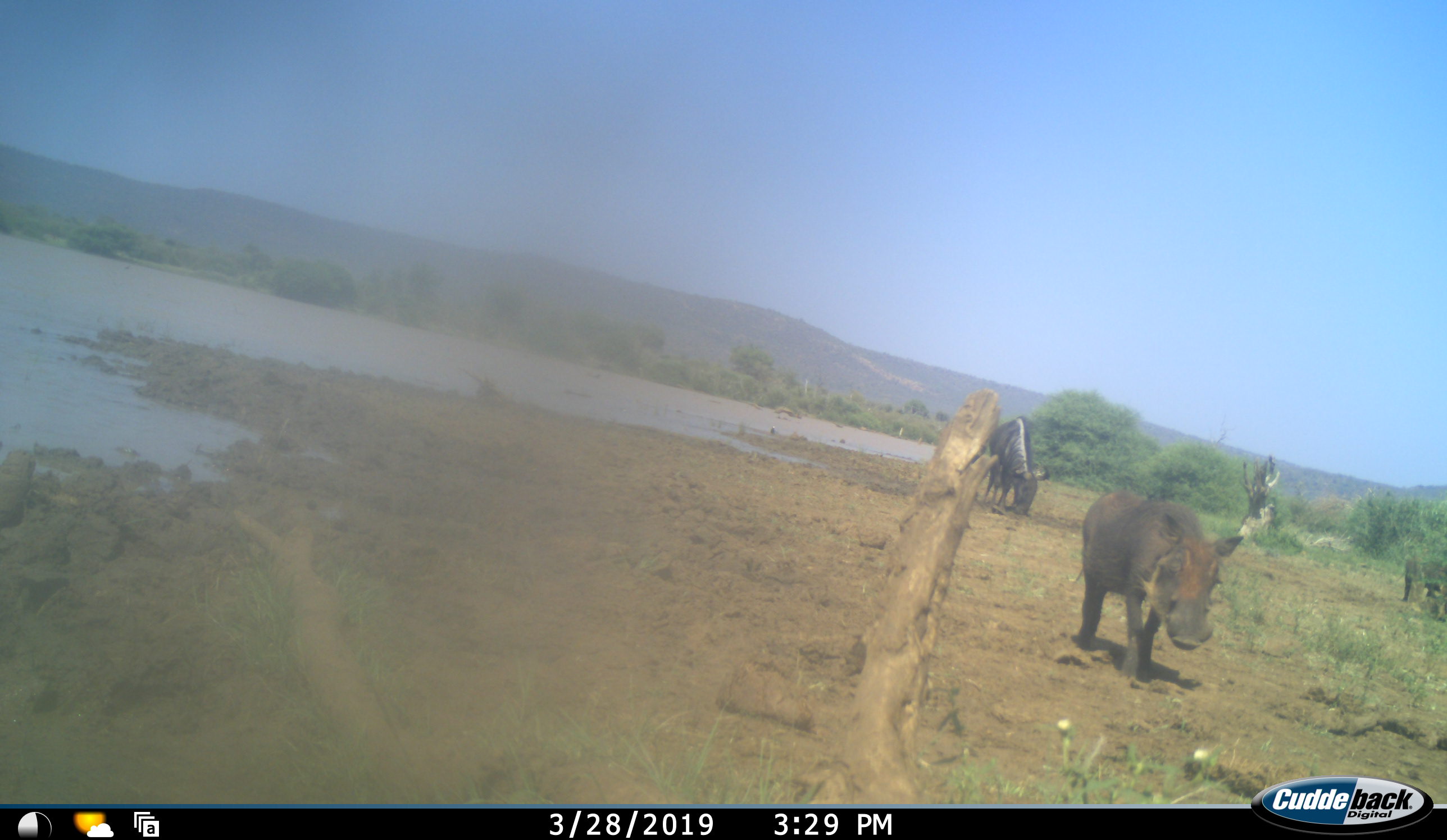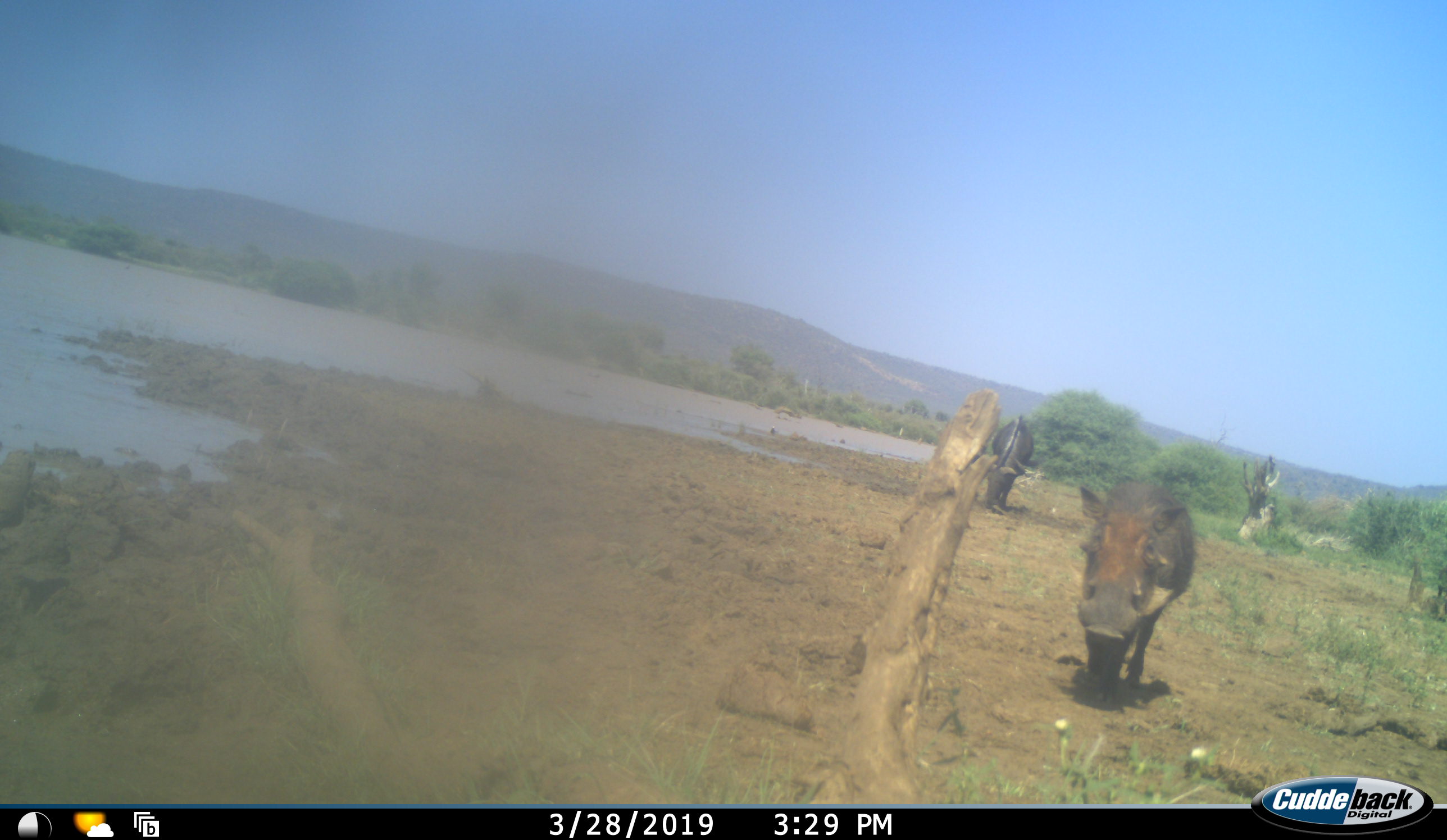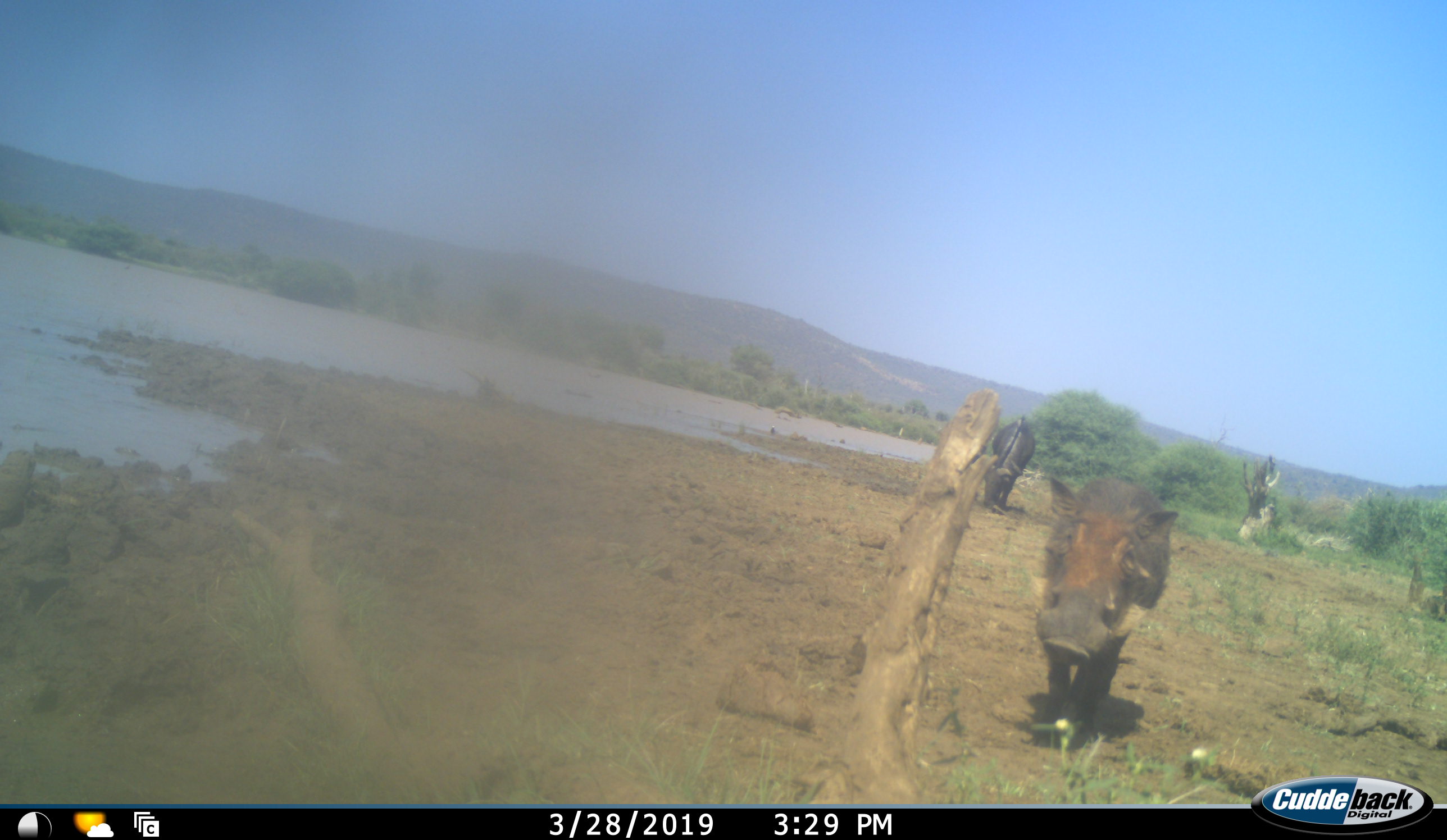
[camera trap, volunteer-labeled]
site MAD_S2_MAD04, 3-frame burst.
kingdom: Animalia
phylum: Chordata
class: Mammalia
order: Artiodactyla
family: Suidae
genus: Phacochoerus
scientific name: Phacochoerus africanus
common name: warthog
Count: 1.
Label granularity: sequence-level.